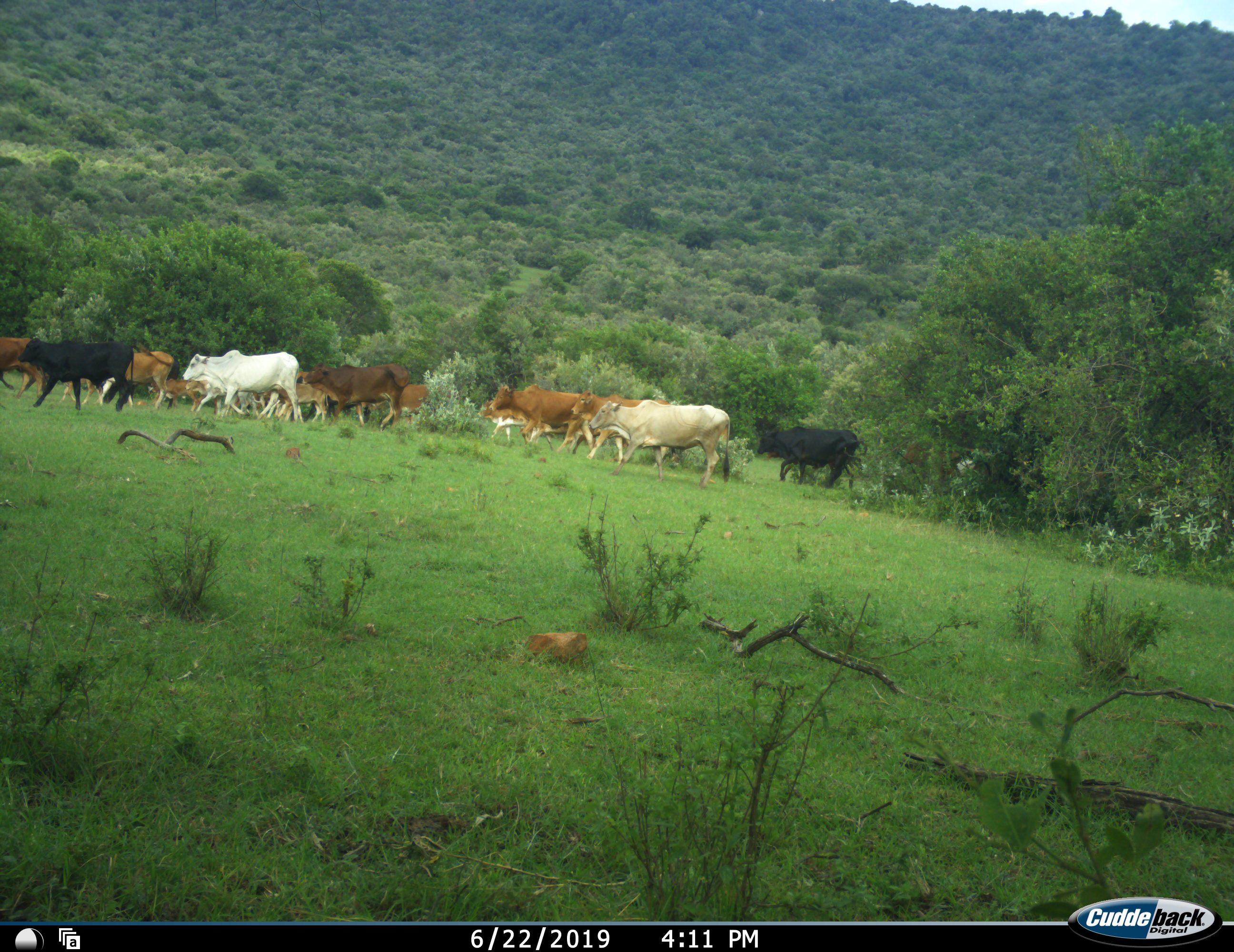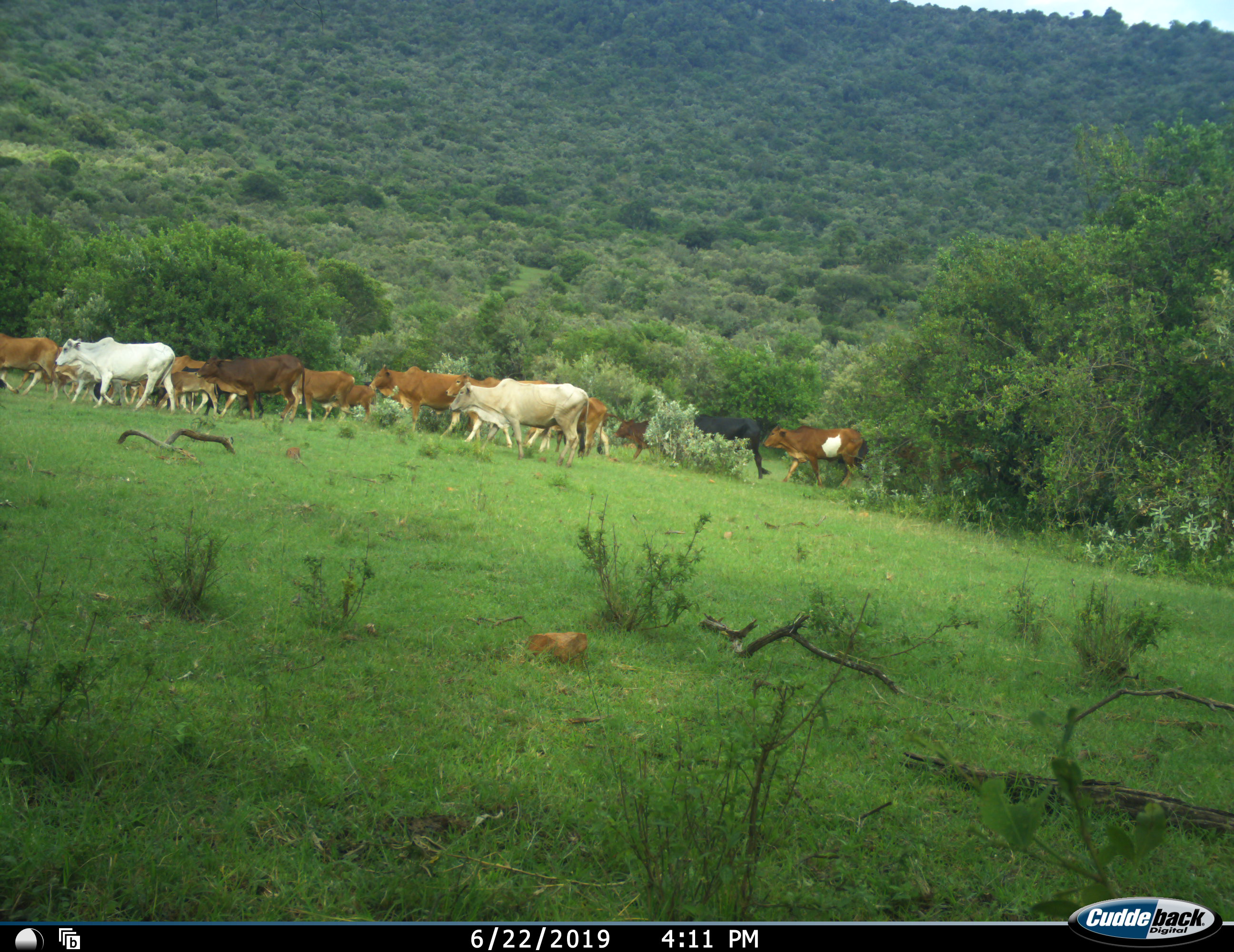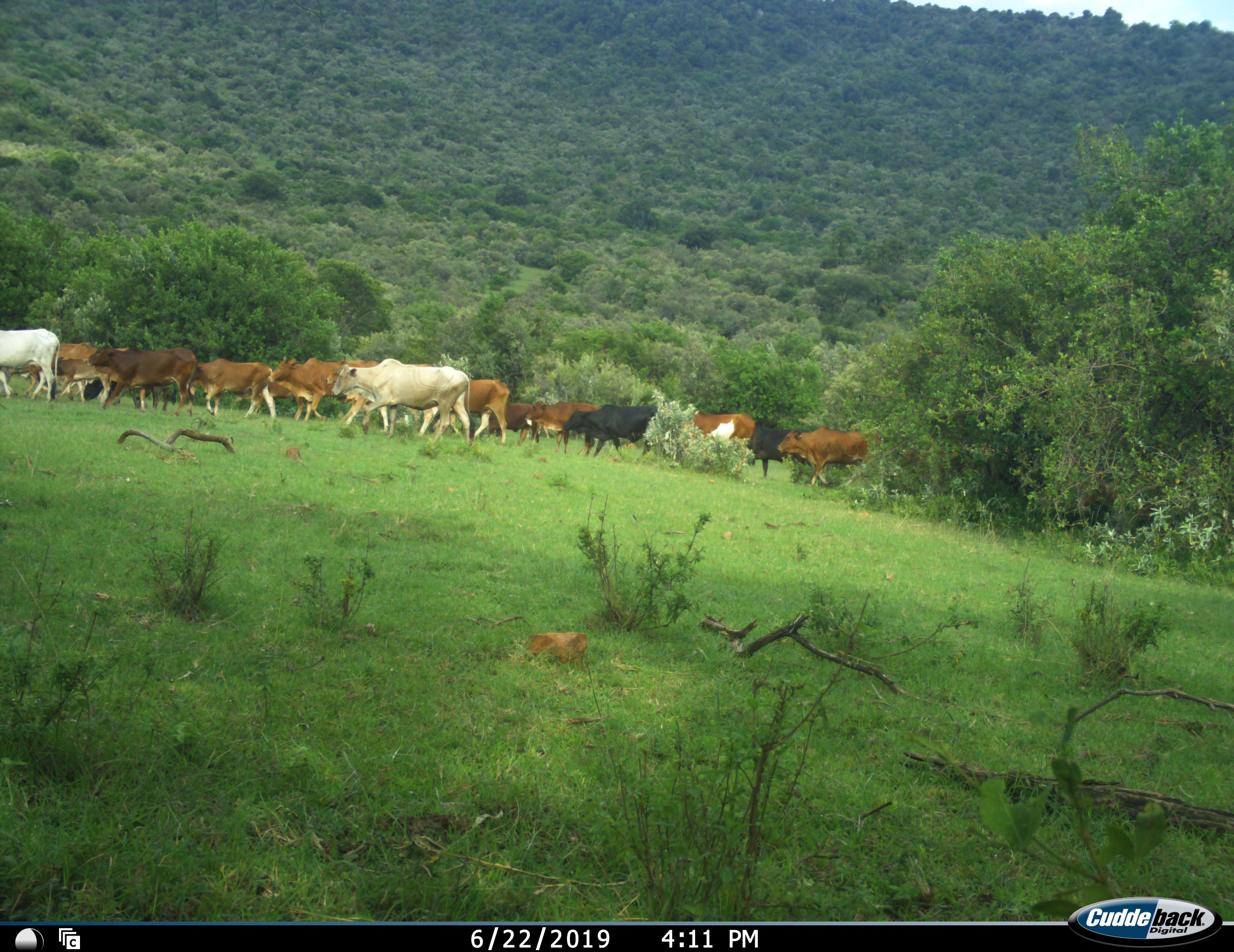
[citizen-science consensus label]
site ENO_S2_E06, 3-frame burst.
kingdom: Animalia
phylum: Chordata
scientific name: Vertebrata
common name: domestic animal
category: domesticanimal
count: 11-50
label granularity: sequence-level